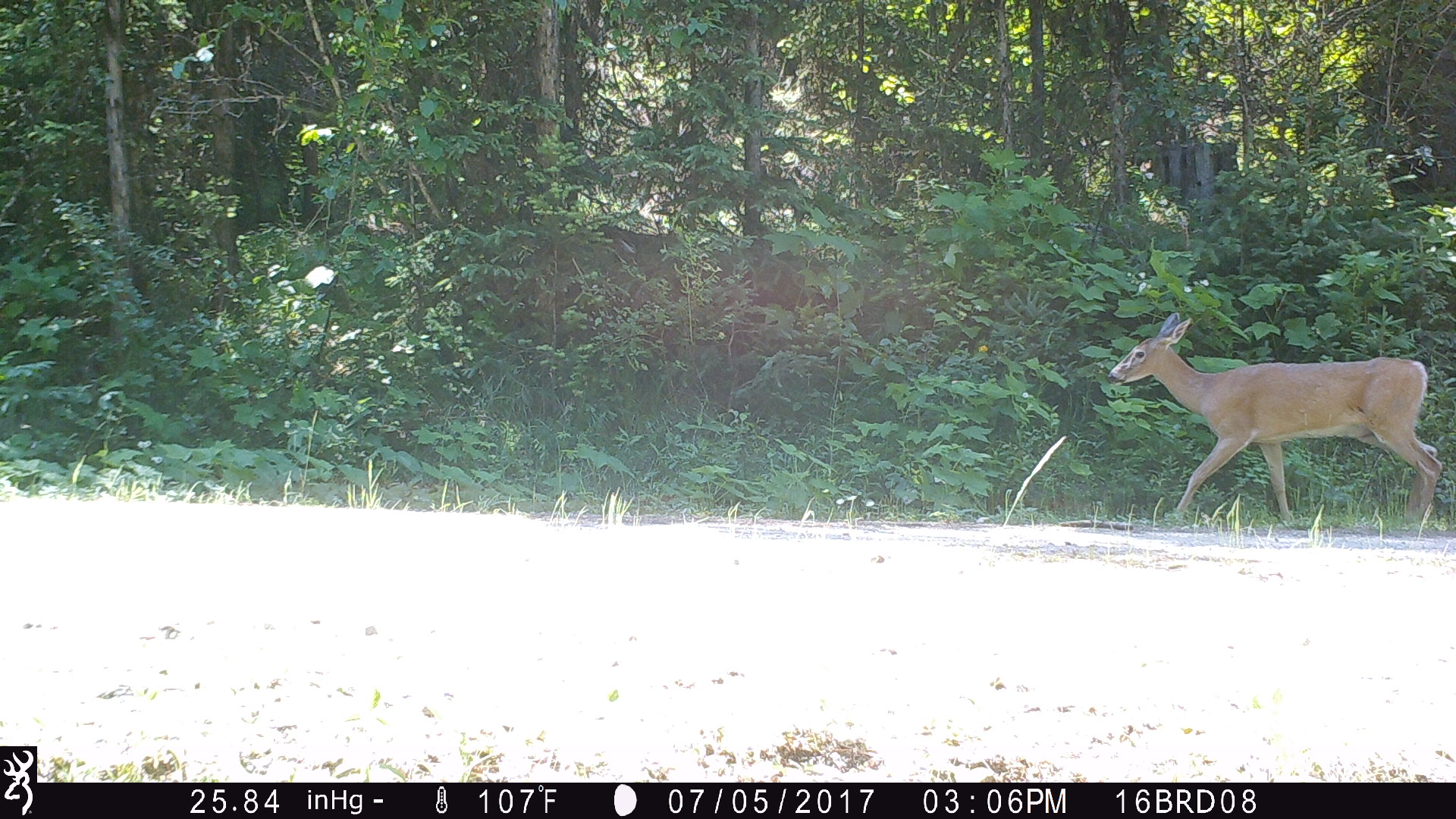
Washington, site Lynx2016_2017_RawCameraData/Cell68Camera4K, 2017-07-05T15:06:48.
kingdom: Animalia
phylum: Chordata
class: Mammalia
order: Artiodactyla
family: Cervidae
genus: Odocoileus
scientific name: Odocoileus virginianus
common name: white-tailed deer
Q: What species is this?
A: Odocoileus virginianus (white-tailed deer).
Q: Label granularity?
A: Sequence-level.